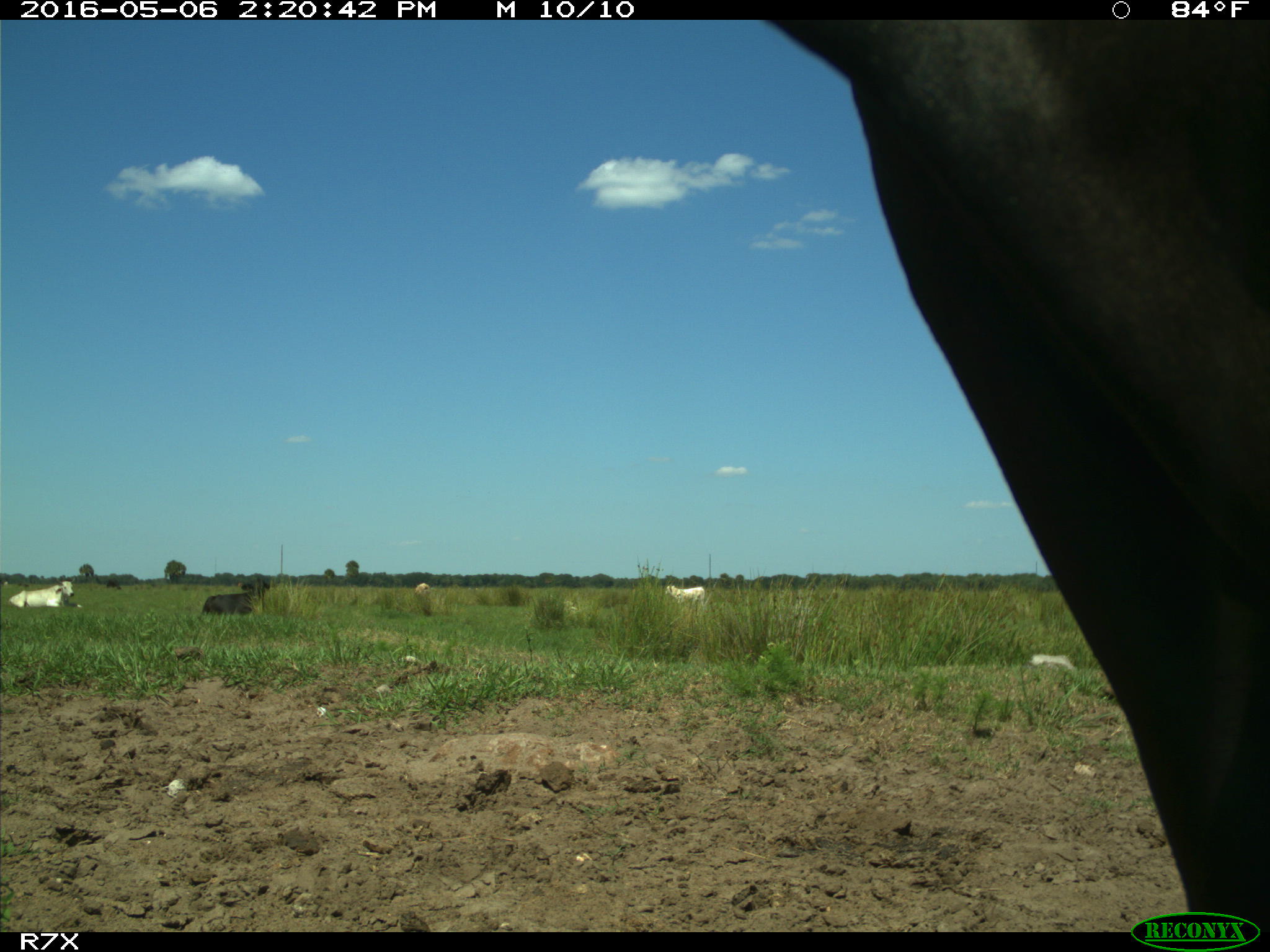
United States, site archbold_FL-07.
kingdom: Animalia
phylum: Chordata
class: Mammalia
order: Artiodactyla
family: Bovidae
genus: Bos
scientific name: Bos taurus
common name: domestic cow